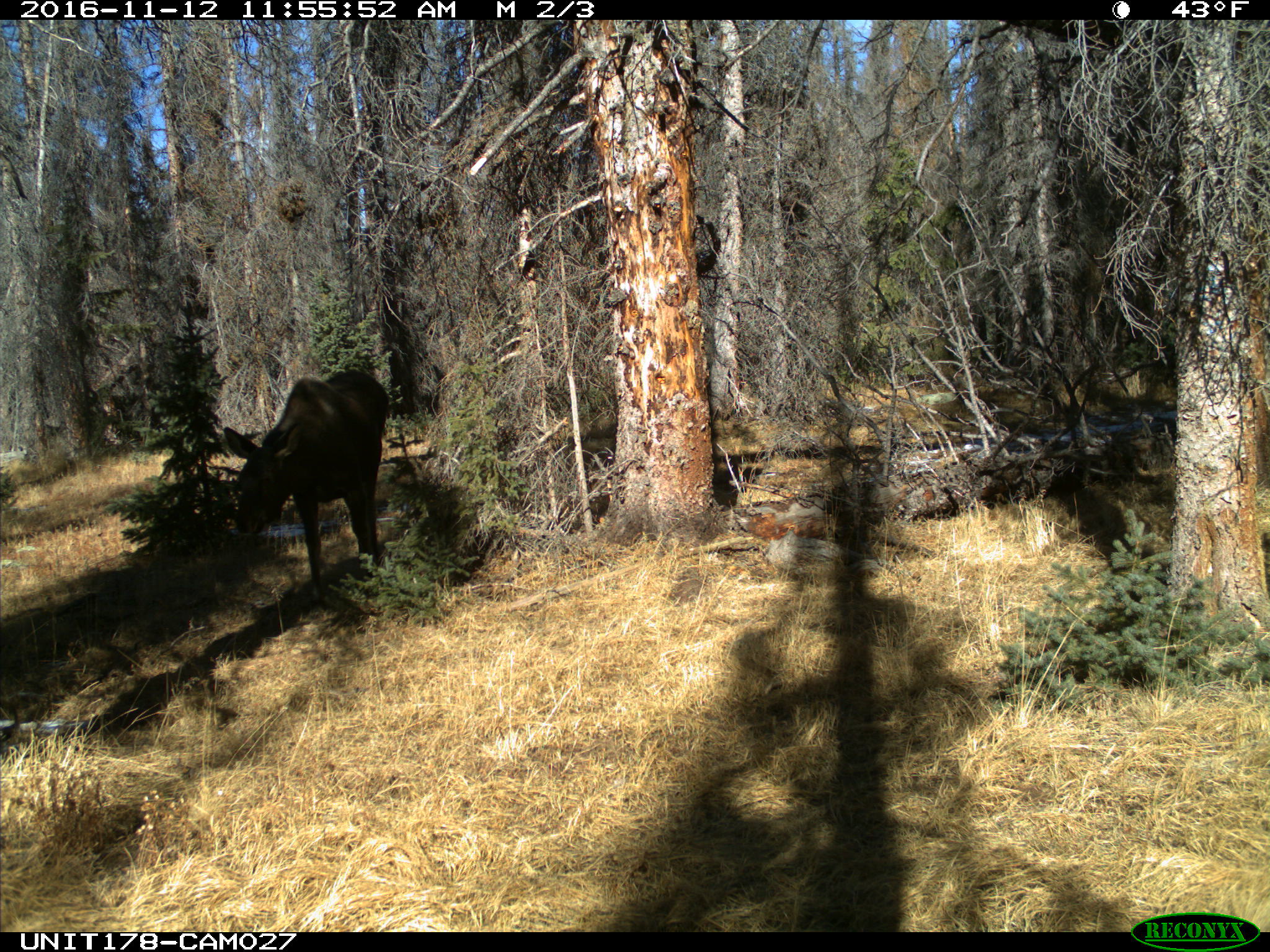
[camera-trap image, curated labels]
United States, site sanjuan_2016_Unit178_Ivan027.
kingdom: Animalia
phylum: Chordata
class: Mammalia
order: Artiodactyla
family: Cervidae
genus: Alces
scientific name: Alces alces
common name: moose